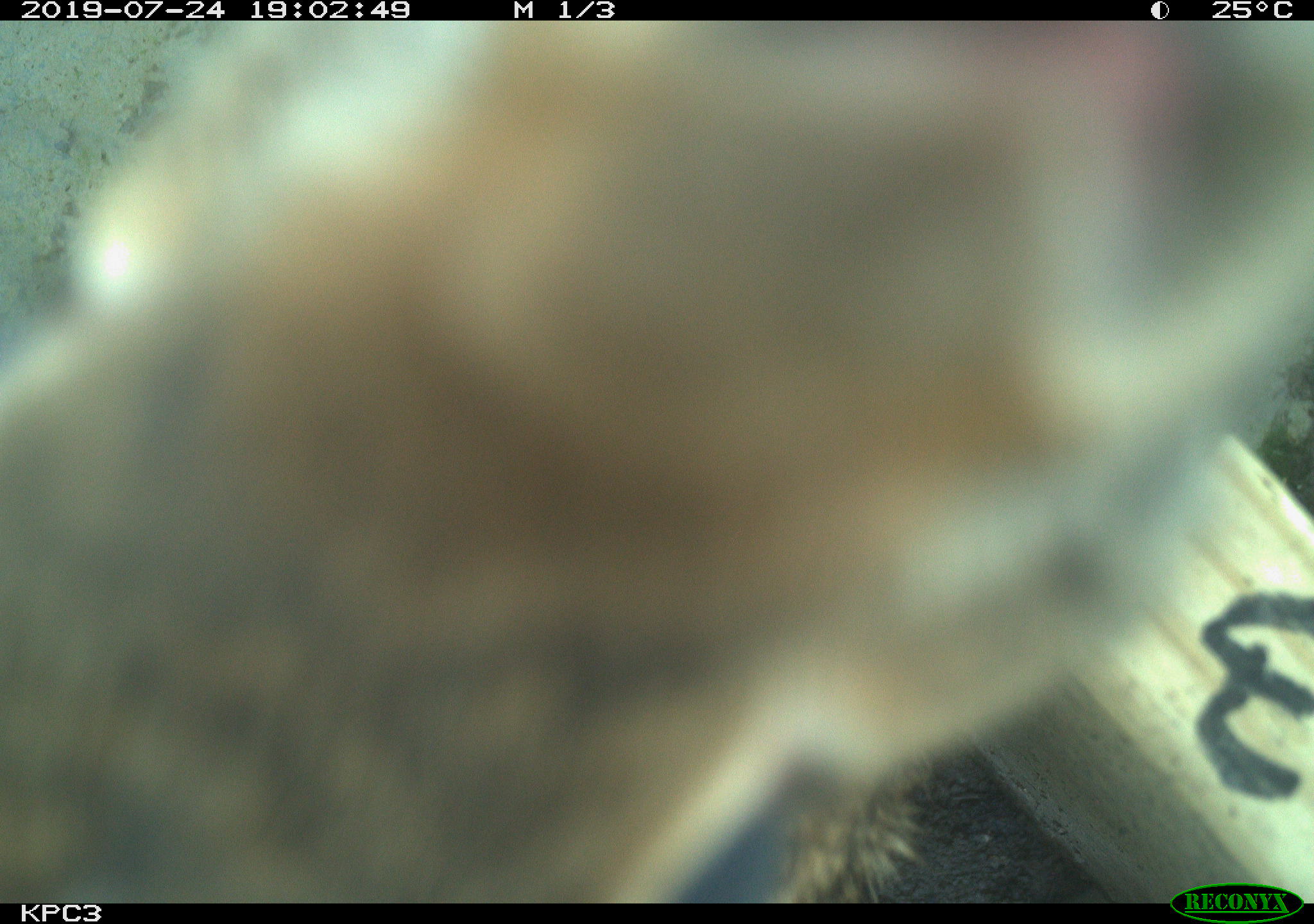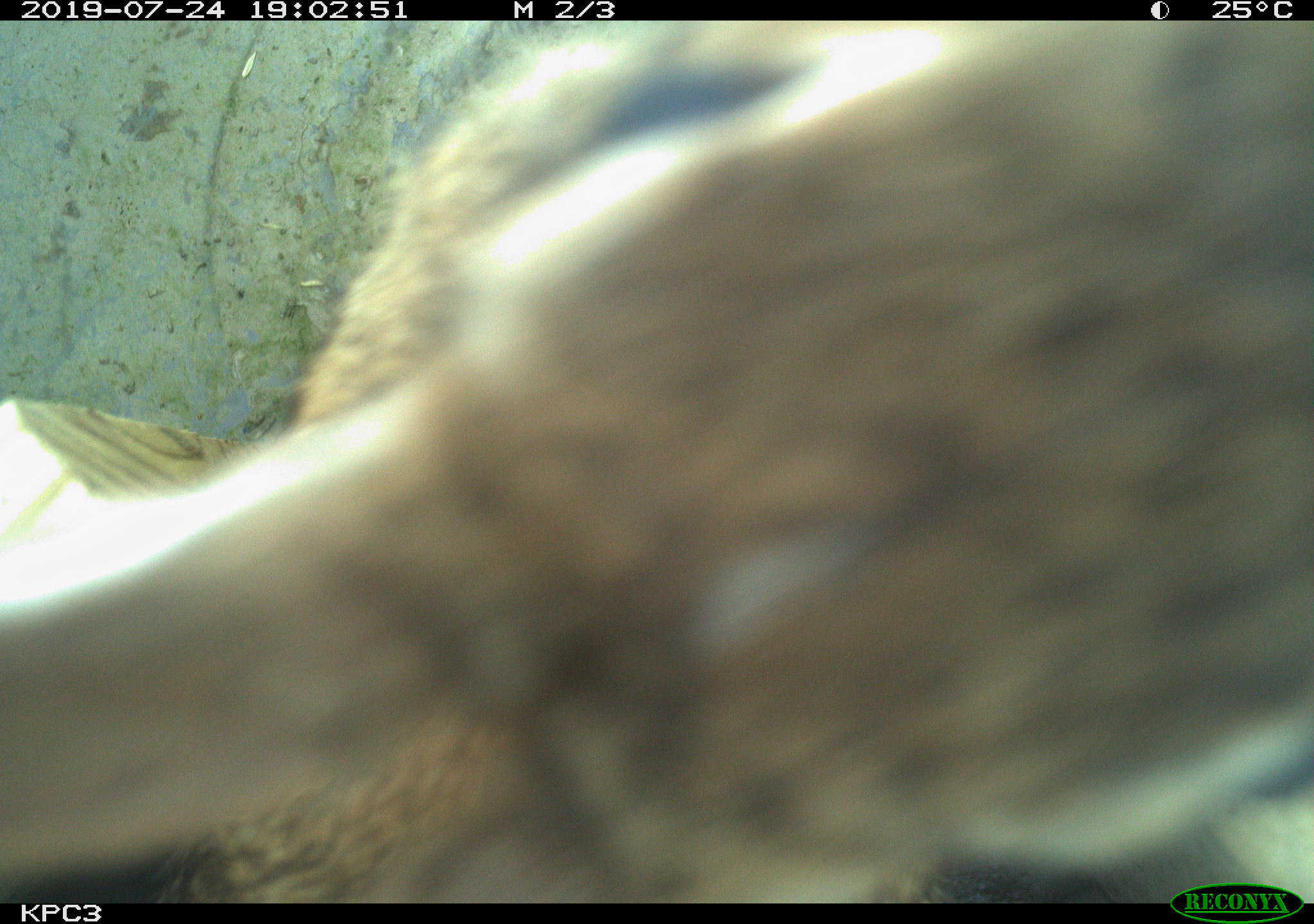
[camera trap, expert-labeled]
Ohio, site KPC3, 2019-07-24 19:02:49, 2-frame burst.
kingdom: Animalia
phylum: Chordata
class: Mammalia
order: Lagomorpha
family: Leporidae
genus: Sylvilagus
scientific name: Sylvilagus floridanus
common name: eastern cottontail